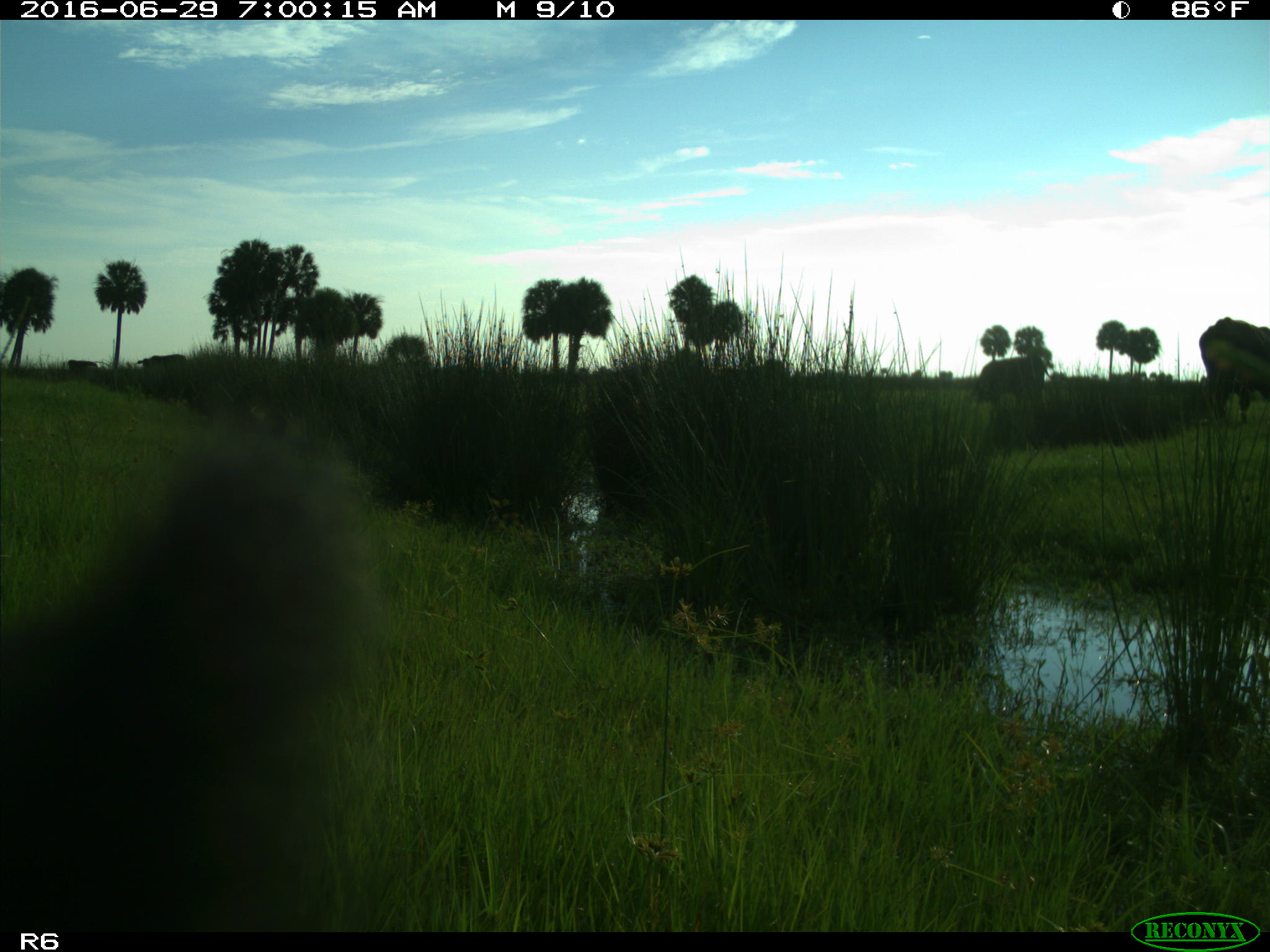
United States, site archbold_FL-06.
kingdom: Animalia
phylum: Chordata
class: Mammalia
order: Artiodactyla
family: Bovidae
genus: Bos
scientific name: Bos taurus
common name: domestic cow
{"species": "Bos taurus (domestic cow)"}